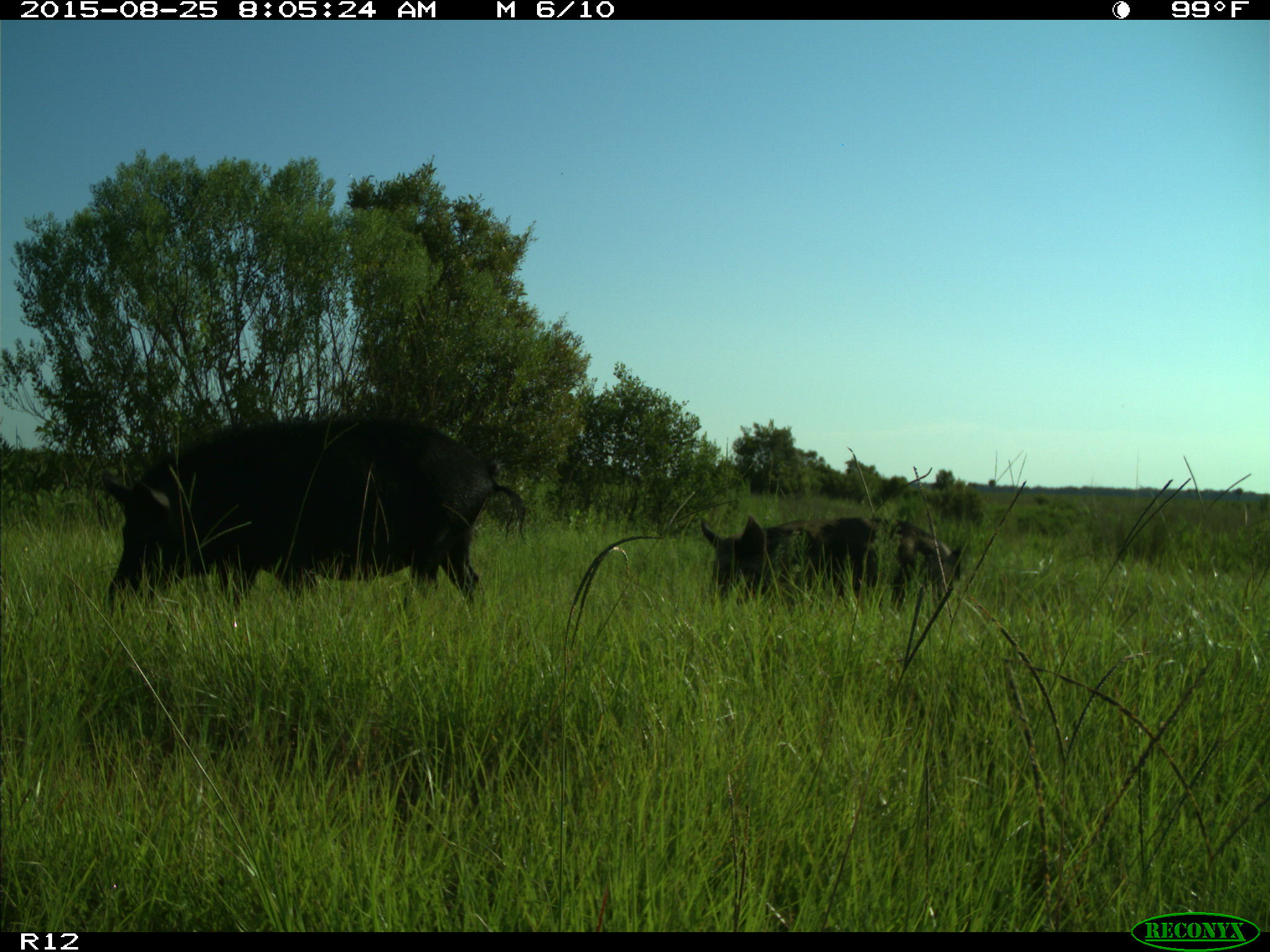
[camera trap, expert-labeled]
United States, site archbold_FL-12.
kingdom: Animalia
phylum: Chordata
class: Mammalia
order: Artiodactyla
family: Suidae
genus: Sus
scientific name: Sus scrofa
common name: wild boar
Sus scrofa (wild boar).